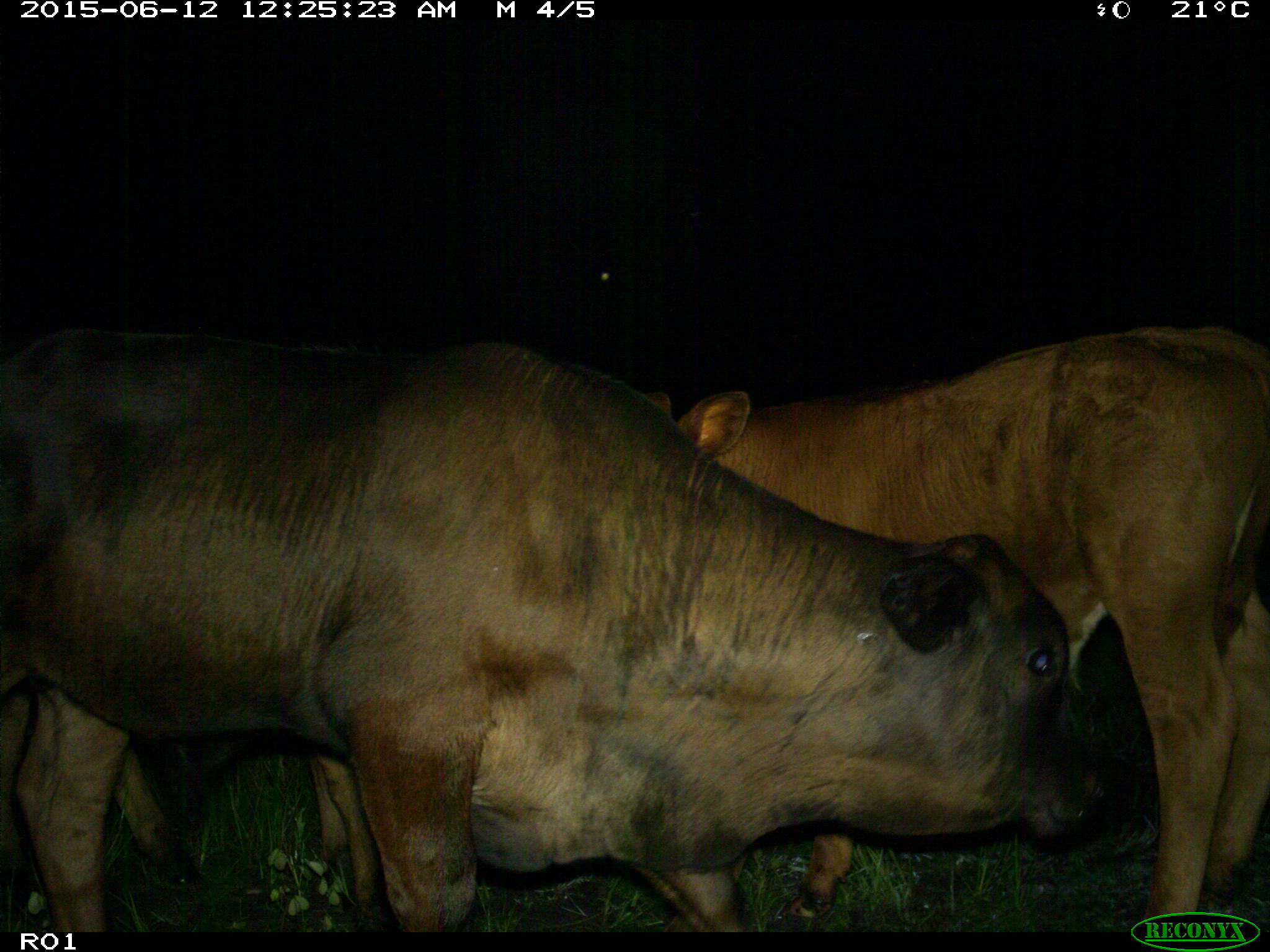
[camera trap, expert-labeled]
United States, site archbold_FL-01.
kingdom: Animalia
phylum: Chordata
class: Mammalia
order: Artiodactyla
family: Bovidae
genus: Bos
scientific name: Bos taurus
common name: domestic cow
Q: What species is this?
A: Bos taurus (domestic cow).